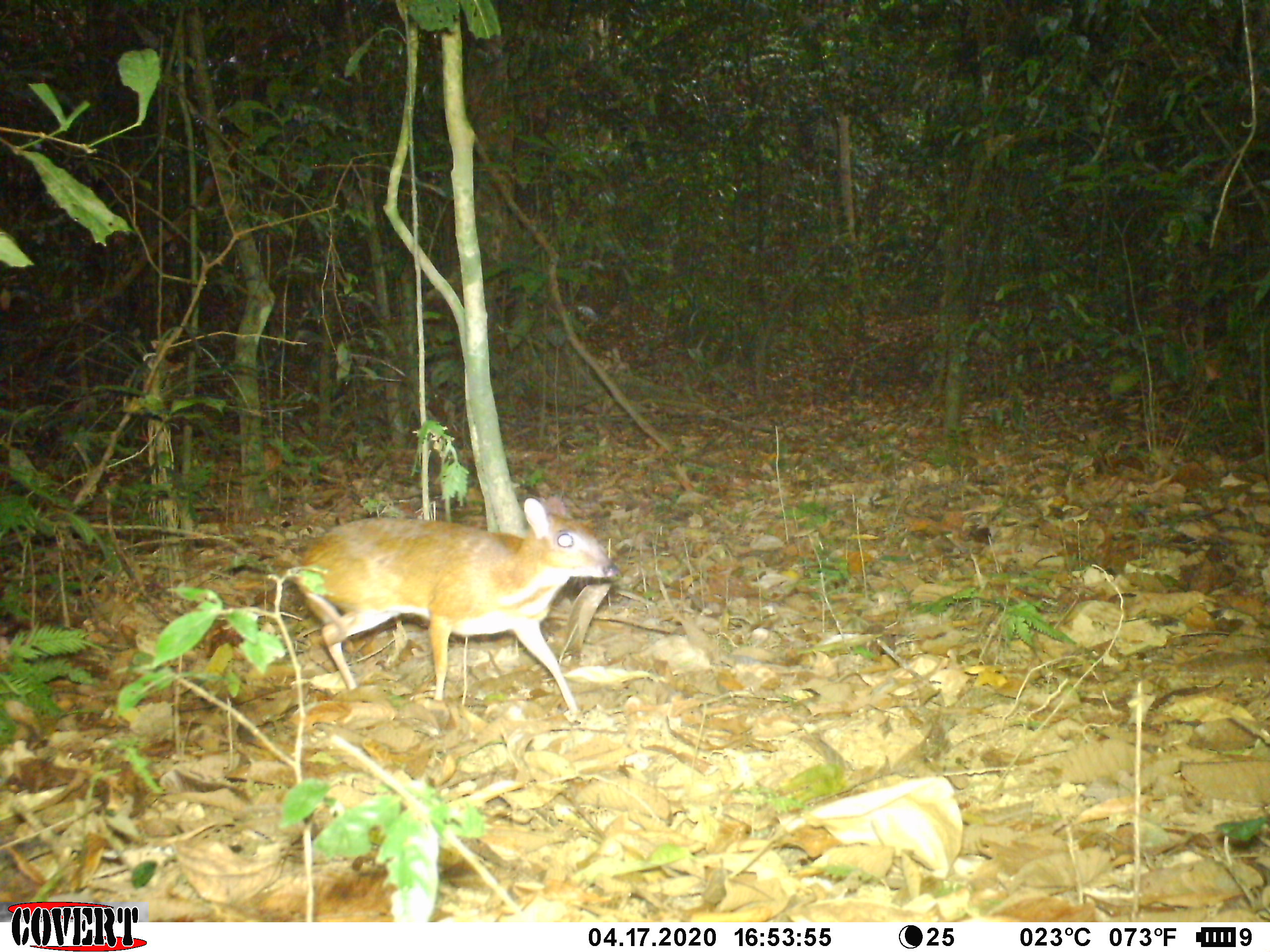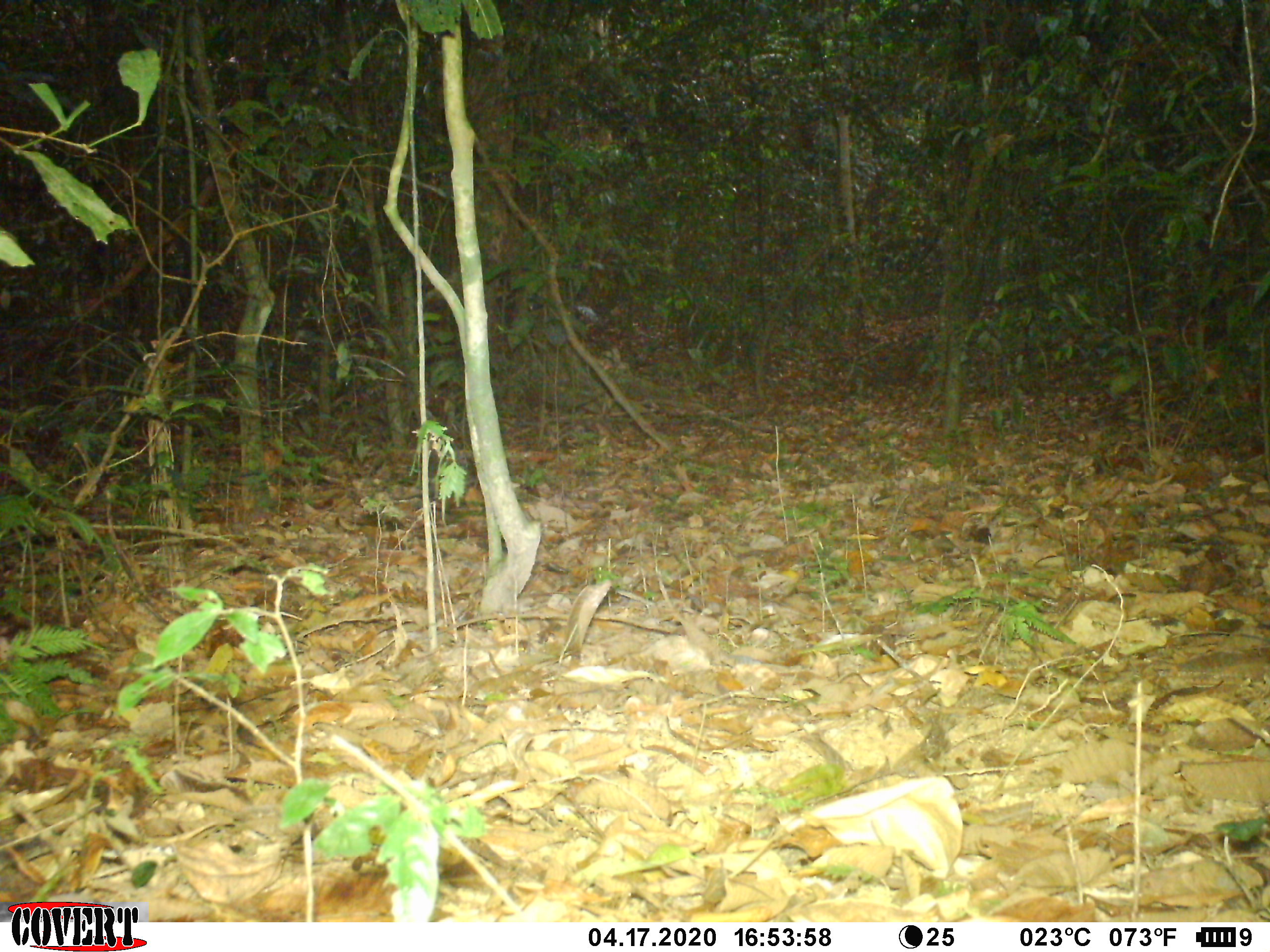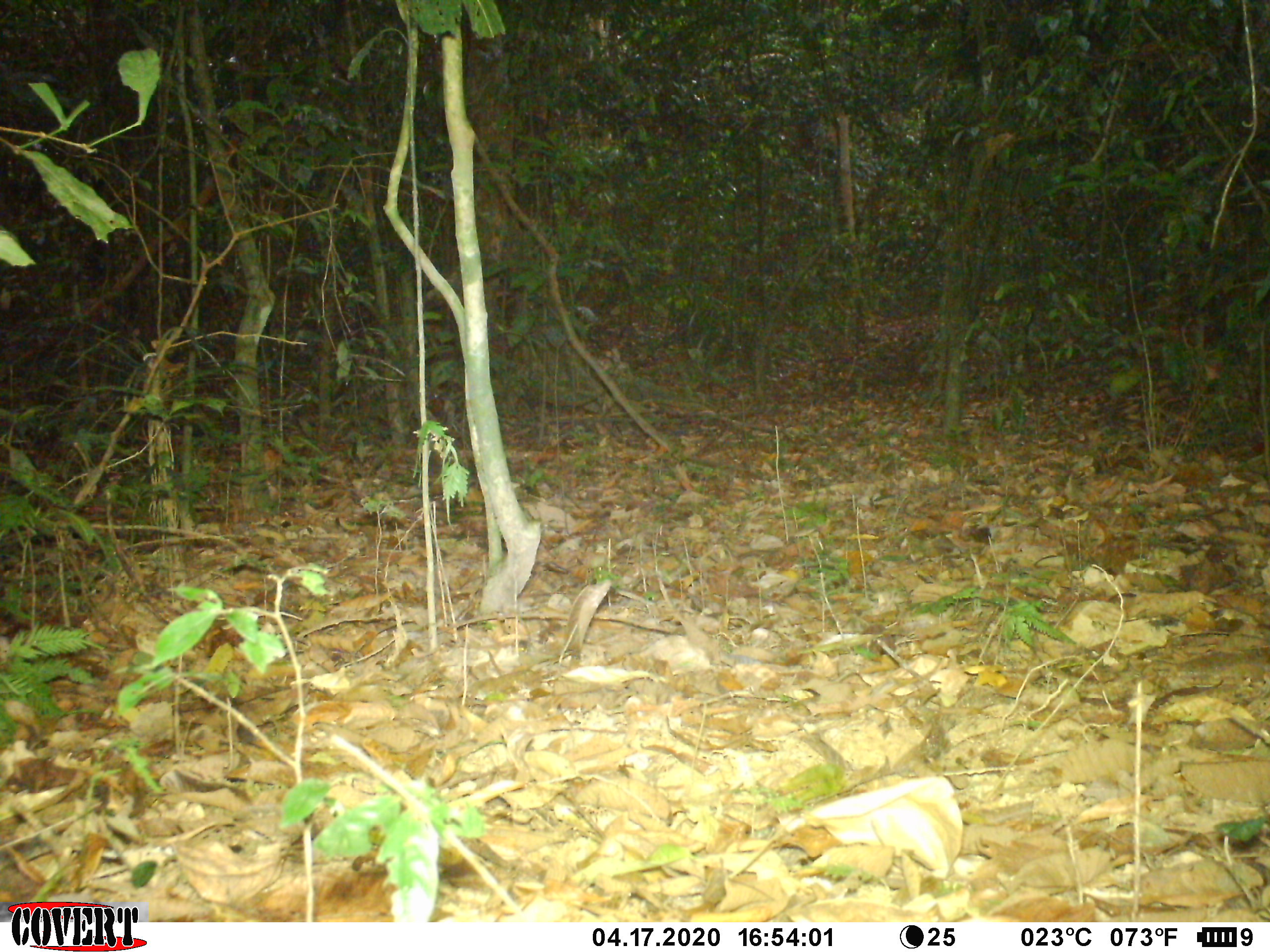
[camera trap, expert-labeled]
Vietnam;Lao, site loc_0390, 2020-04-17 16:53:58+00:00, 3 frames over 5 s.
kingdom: Animalia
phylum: Chordata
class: Mammalia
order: Artiodactyla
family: Tragulidae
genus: Moschiola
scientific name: Moschiola meminna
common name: chevrotain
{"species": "chevrotain (Moschiola meminna)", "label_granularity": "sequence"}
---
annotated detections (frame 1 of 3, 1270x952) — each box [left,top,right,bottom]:
chevrotain: [291,494,620,712]